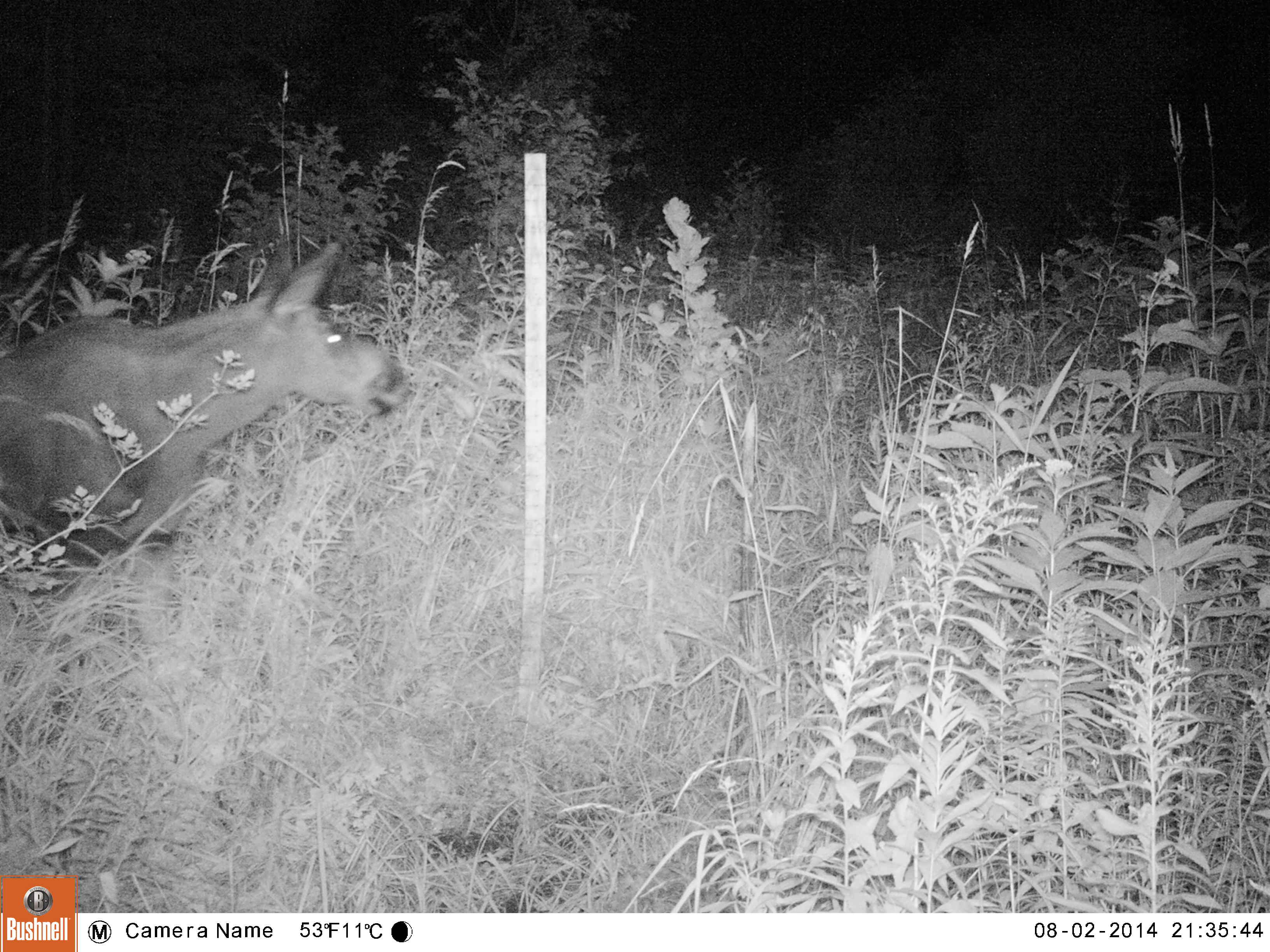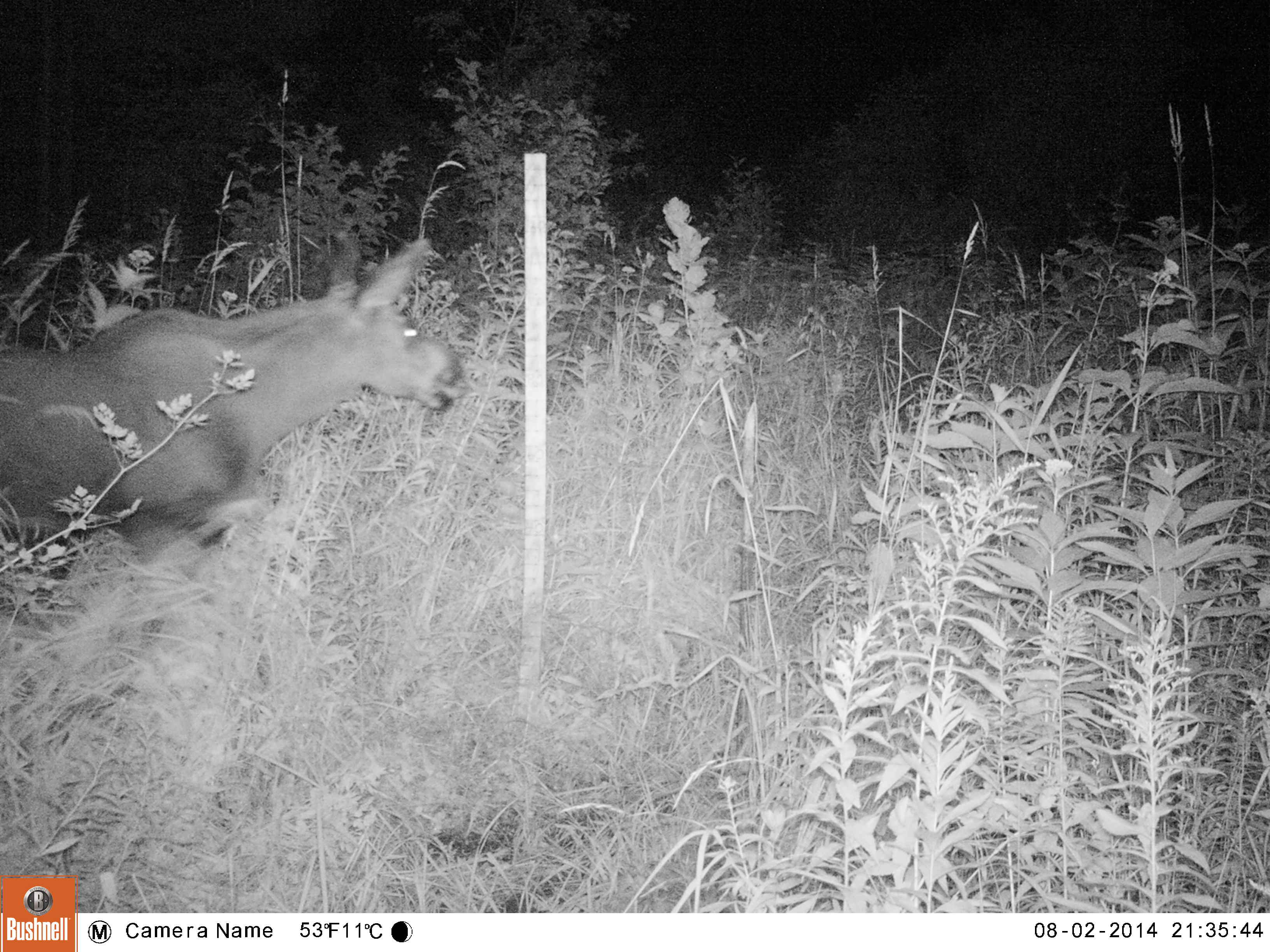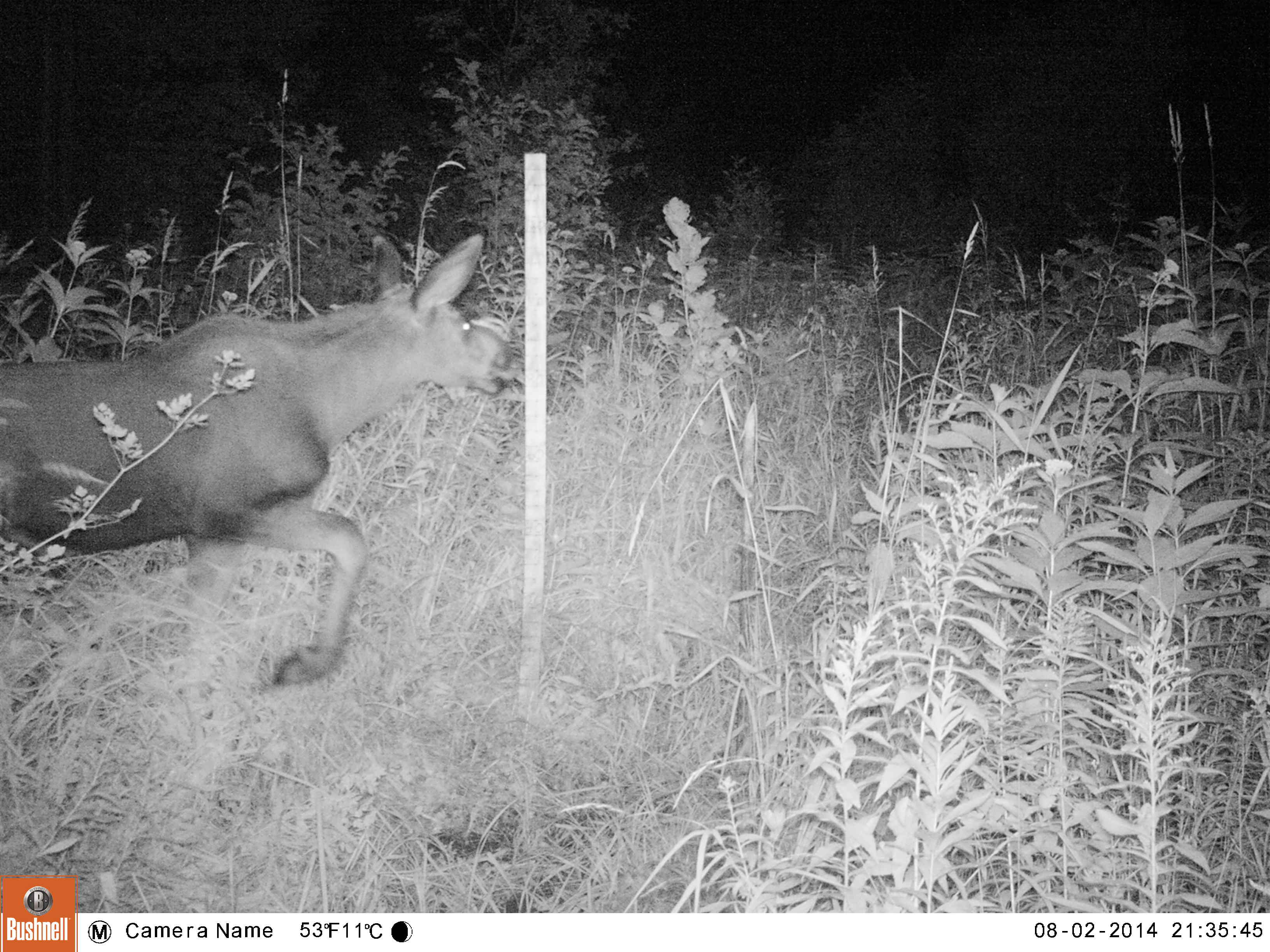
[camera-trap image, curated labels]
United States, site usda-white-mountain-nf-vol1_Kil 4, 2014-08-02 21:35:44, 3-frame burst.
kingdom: Animalia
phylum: Chordata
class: Mammalia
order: Artiodactyla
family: Cervidae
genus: Alces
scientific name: Alces alces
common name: moose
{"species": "moose (Alces alces)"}